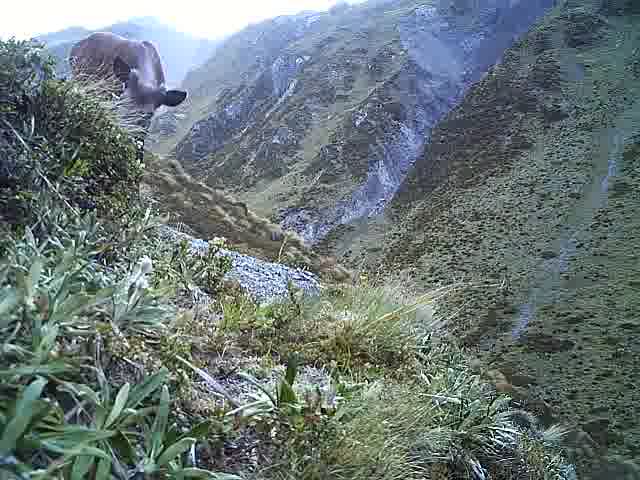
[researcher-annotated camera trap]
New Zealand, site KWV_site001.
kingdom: Animalia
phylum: Chordata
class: Mammalia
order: Artiodactyla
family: Cervidae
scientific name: Cervidae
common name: deer